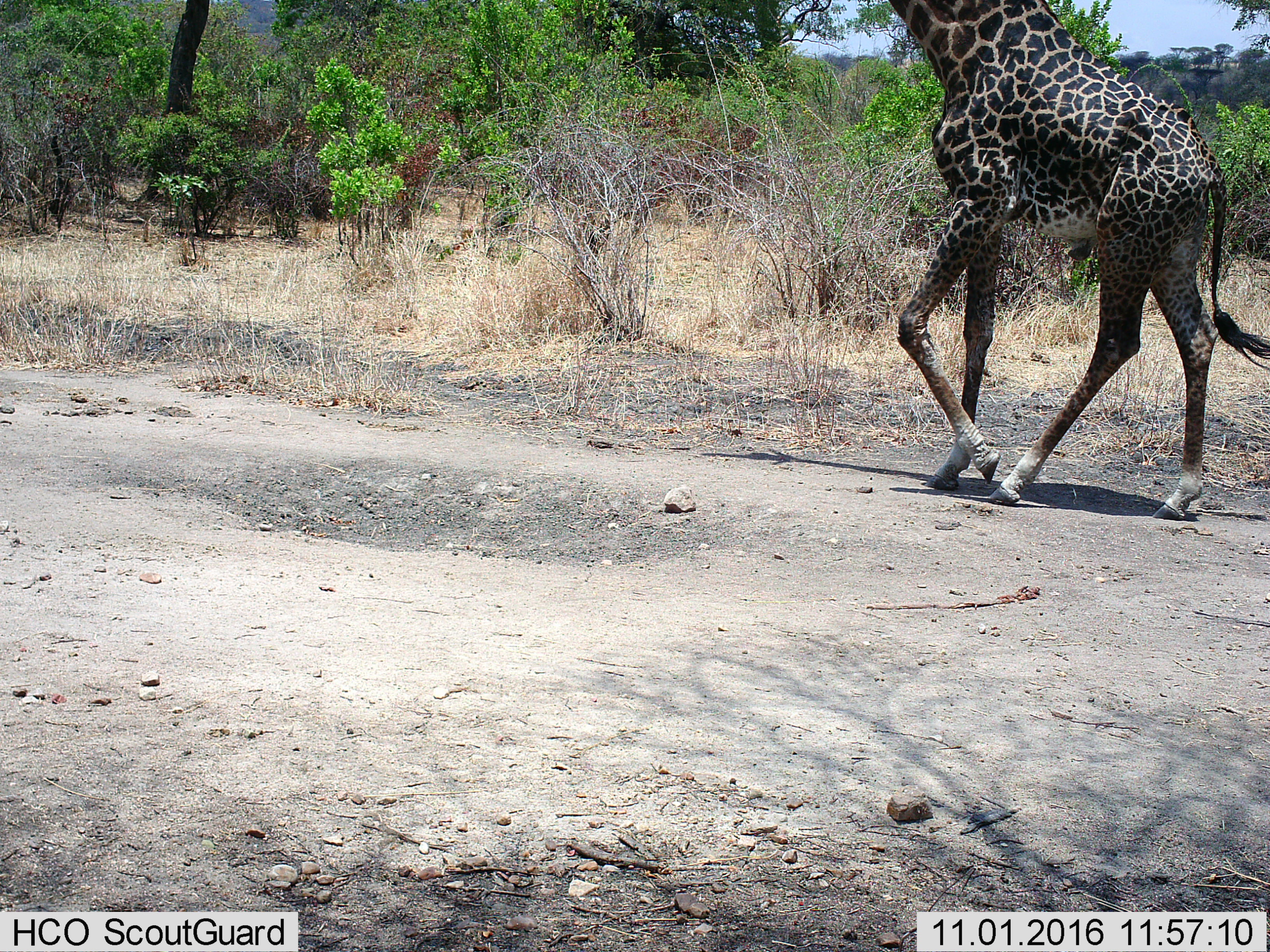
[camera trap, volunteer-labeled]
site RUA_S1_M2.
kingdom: Animalia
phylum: Chordata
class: Mammalia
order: Artiodactyla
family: Giraffidae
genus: Giraffa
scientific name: Giraffa camelopardalis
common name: giraffe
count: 1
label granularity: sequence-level